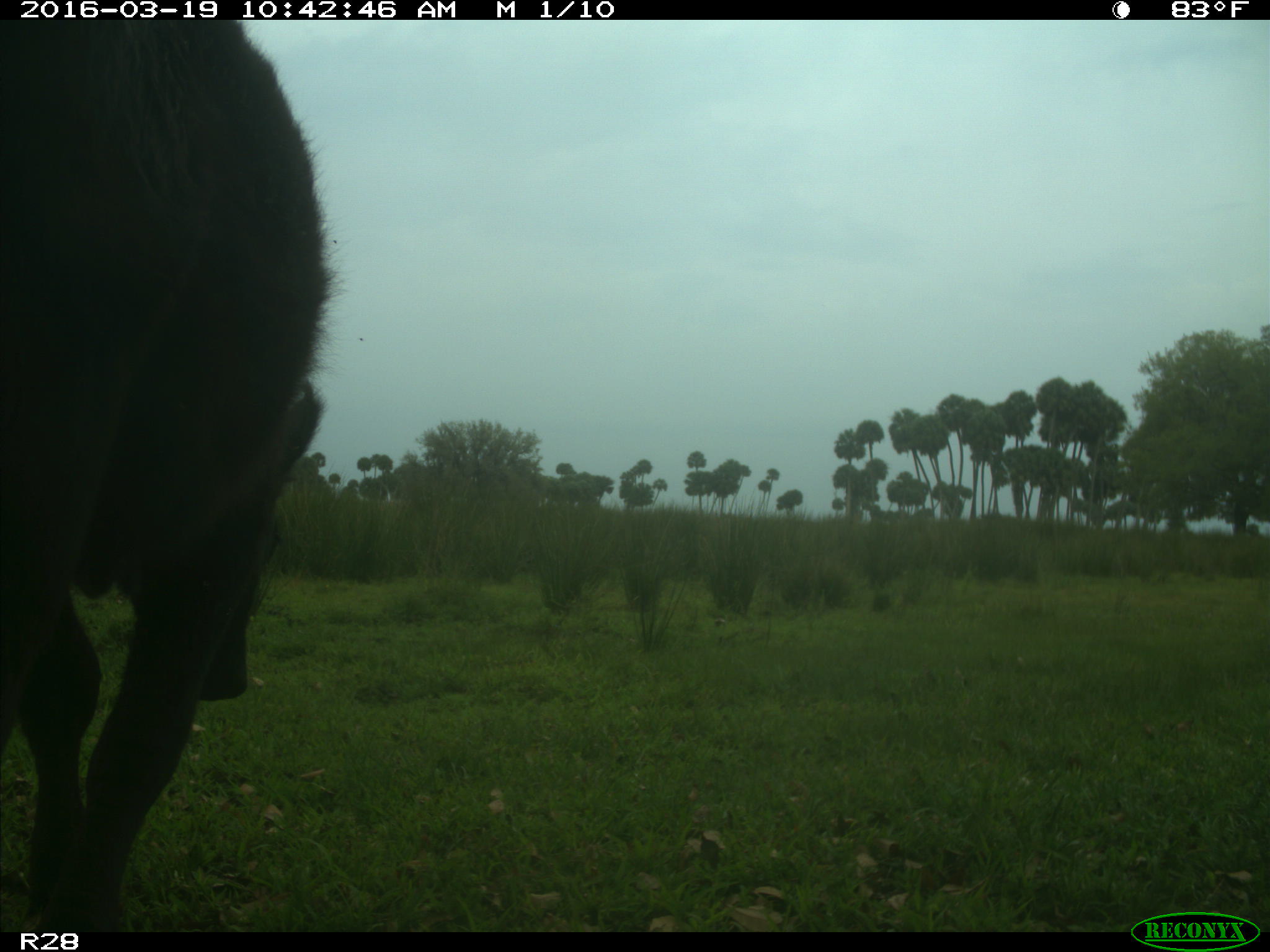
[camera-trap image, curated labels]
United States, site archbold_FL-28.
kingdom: Animalia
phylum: Chordata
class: Mammalia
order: Artiodactyla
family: Bovidae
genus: Bos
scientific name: Bos taurus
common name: domestic cow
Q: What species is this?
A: Bos taurus (domestic cow).